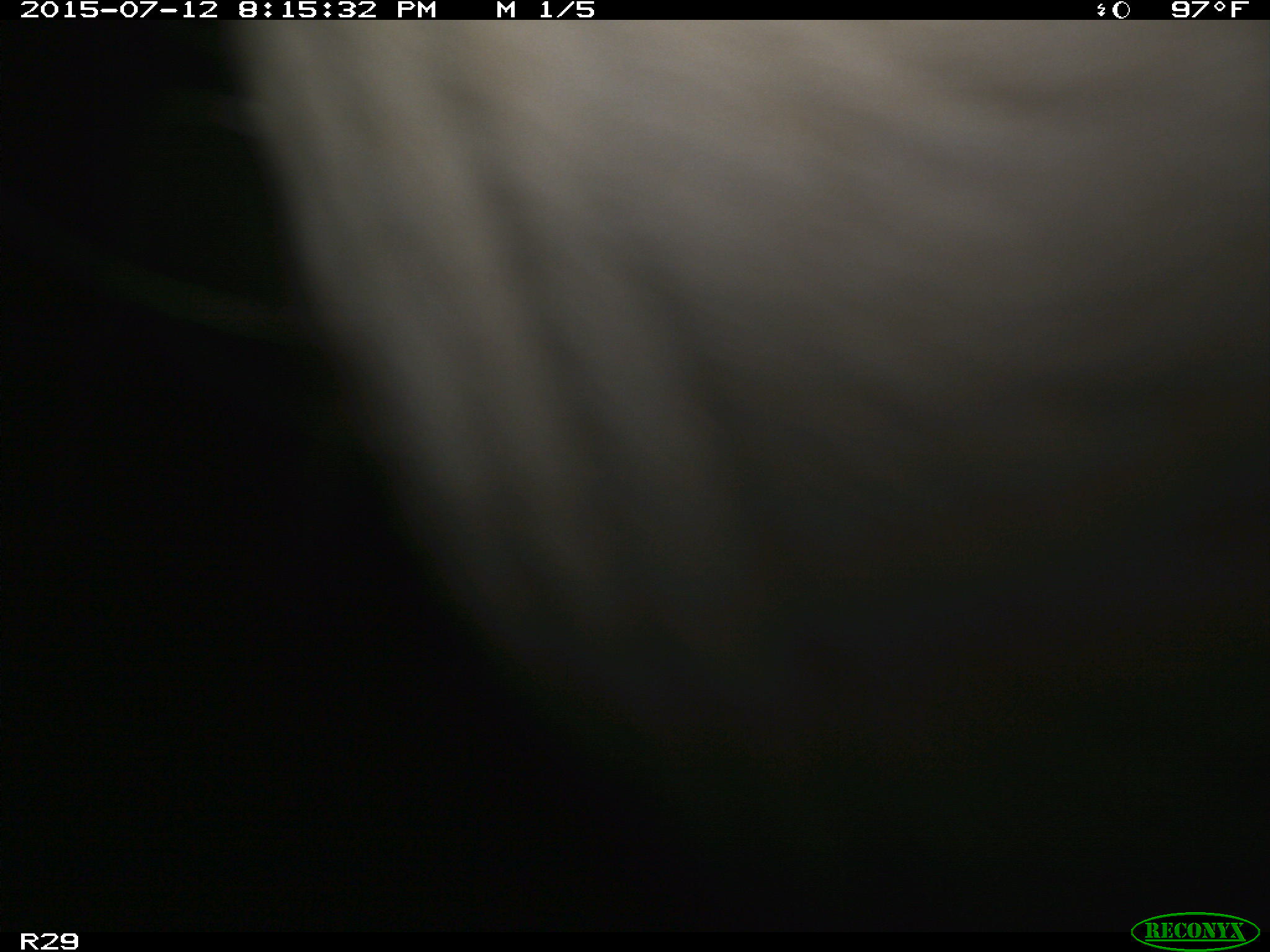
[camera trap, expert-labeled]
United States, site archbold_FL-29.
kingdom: Animalia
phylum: Chordata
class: Mammalia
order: Artiodactyla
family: Bovidae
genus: Bos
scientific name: Bos taurus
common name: domestic cow